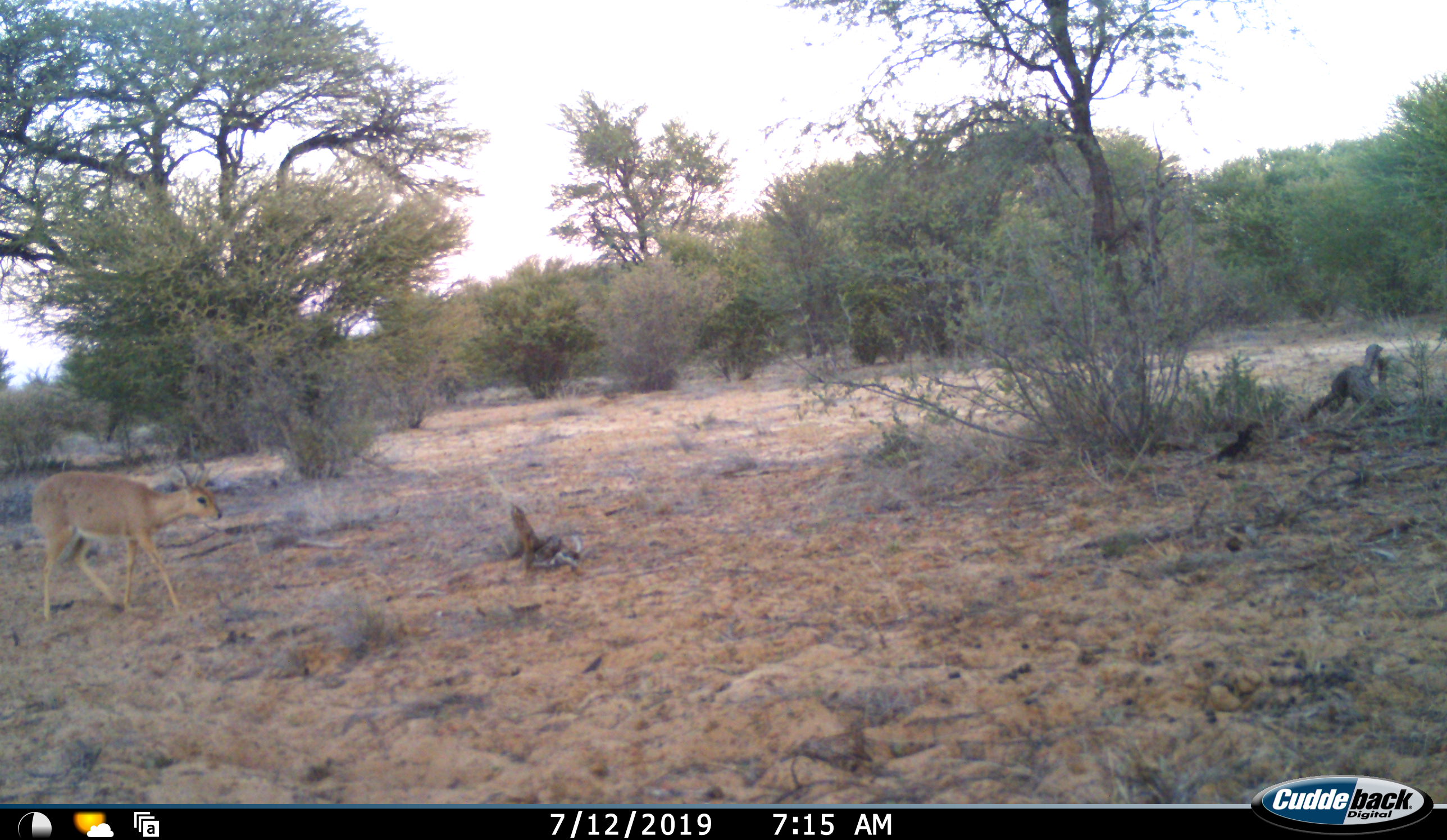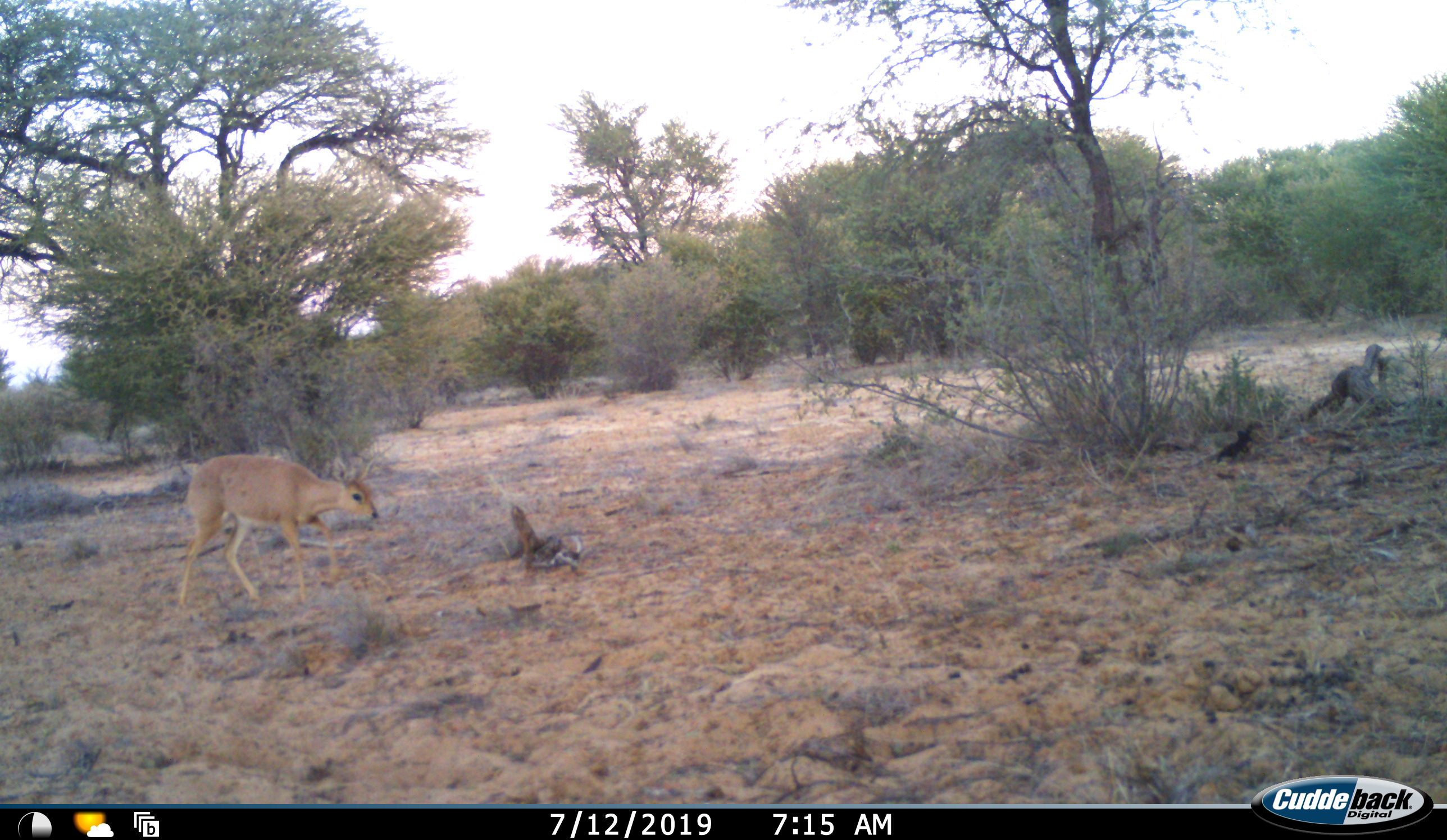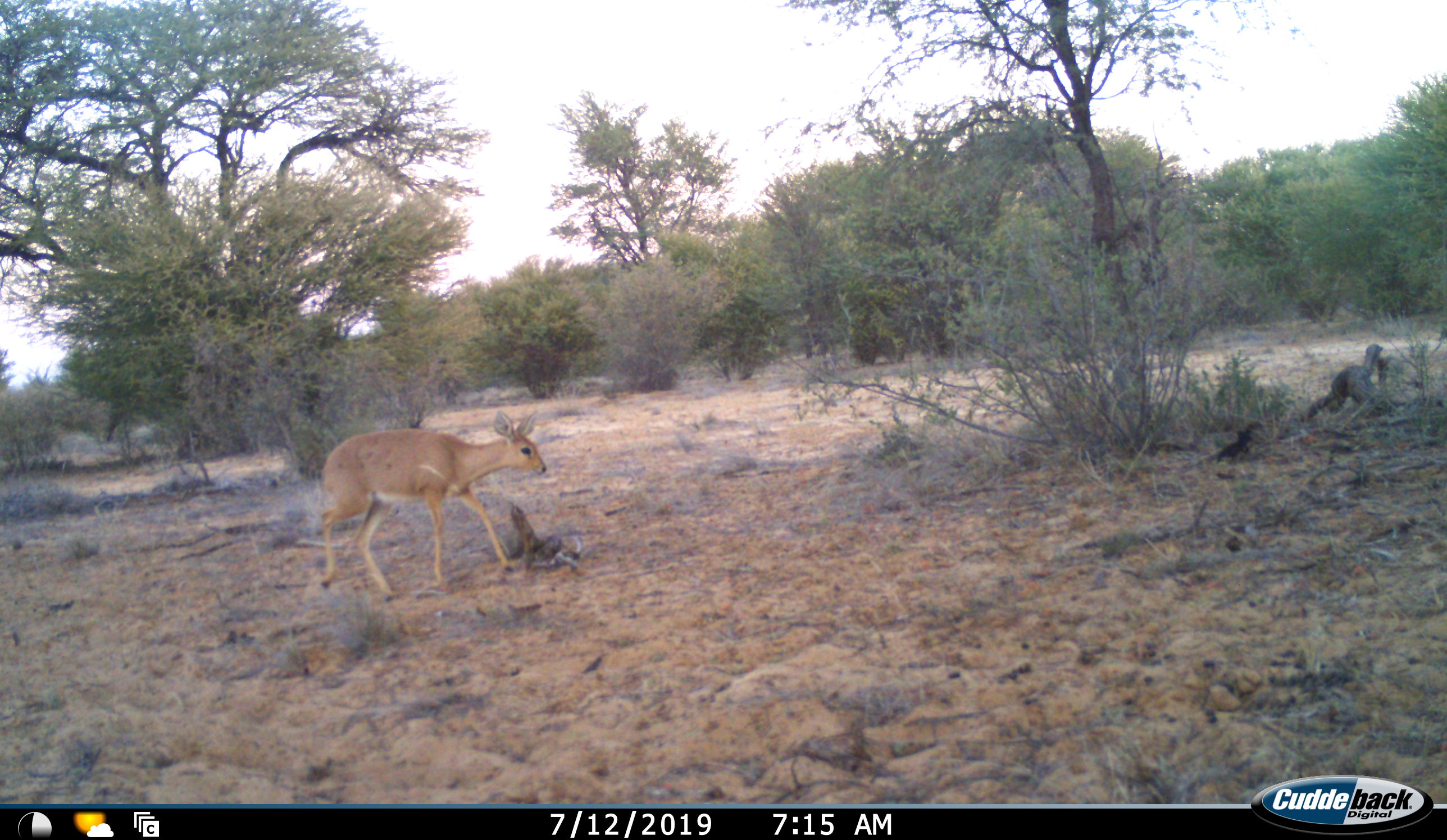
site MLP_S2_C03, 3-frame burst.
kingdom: Animalia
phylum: Chordata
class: Mammalia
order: Artiodactyla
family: Bovidae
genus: Raphicerus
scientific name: Raphicerus campestris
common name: steenbok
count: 1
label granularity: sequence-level